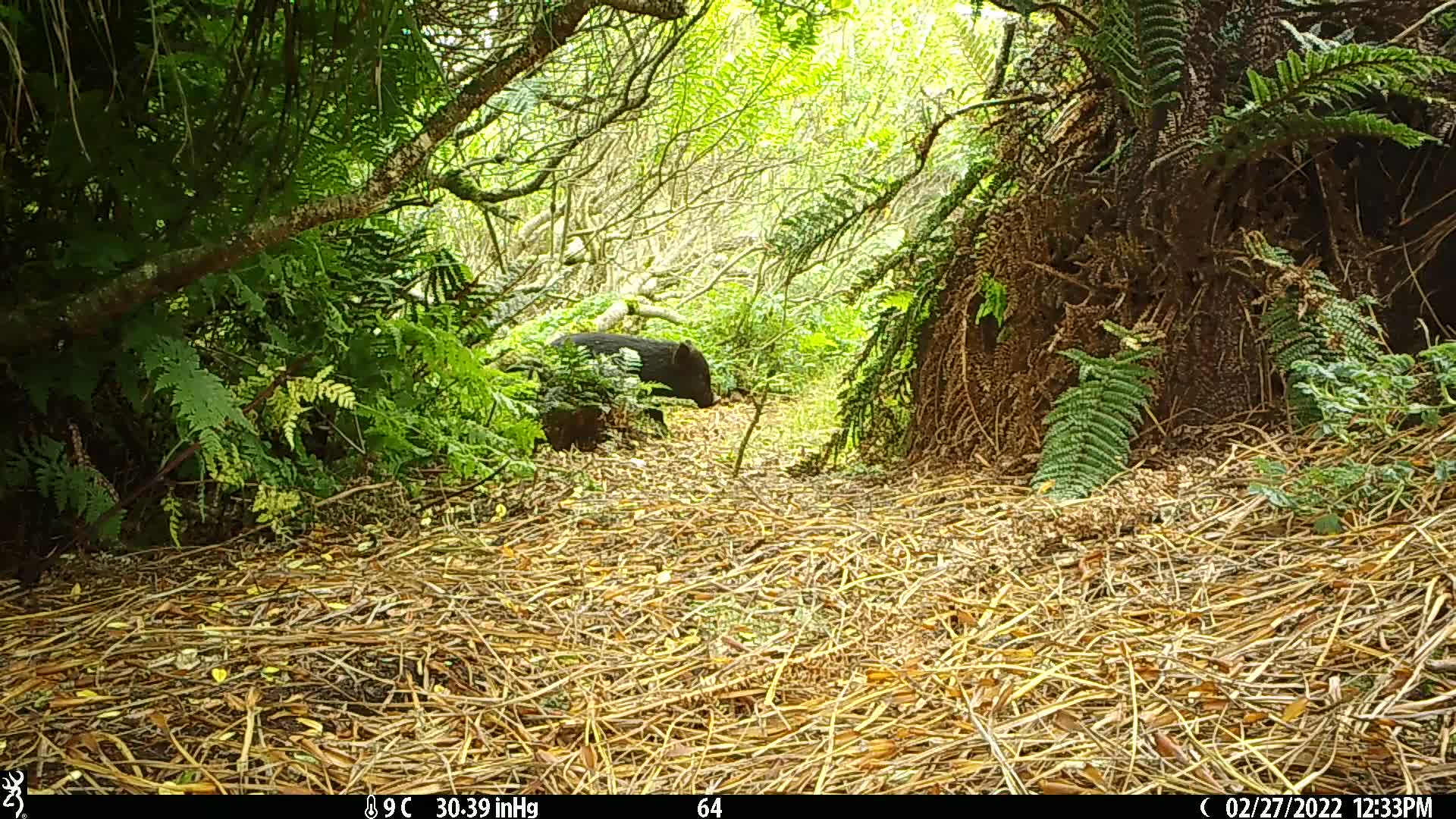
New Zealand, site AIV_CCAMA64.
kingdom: Animalia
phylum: Chordata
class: Mammalia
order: Artiodactyla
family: Suidae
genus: Sus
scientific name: Sus scrofa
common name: pig